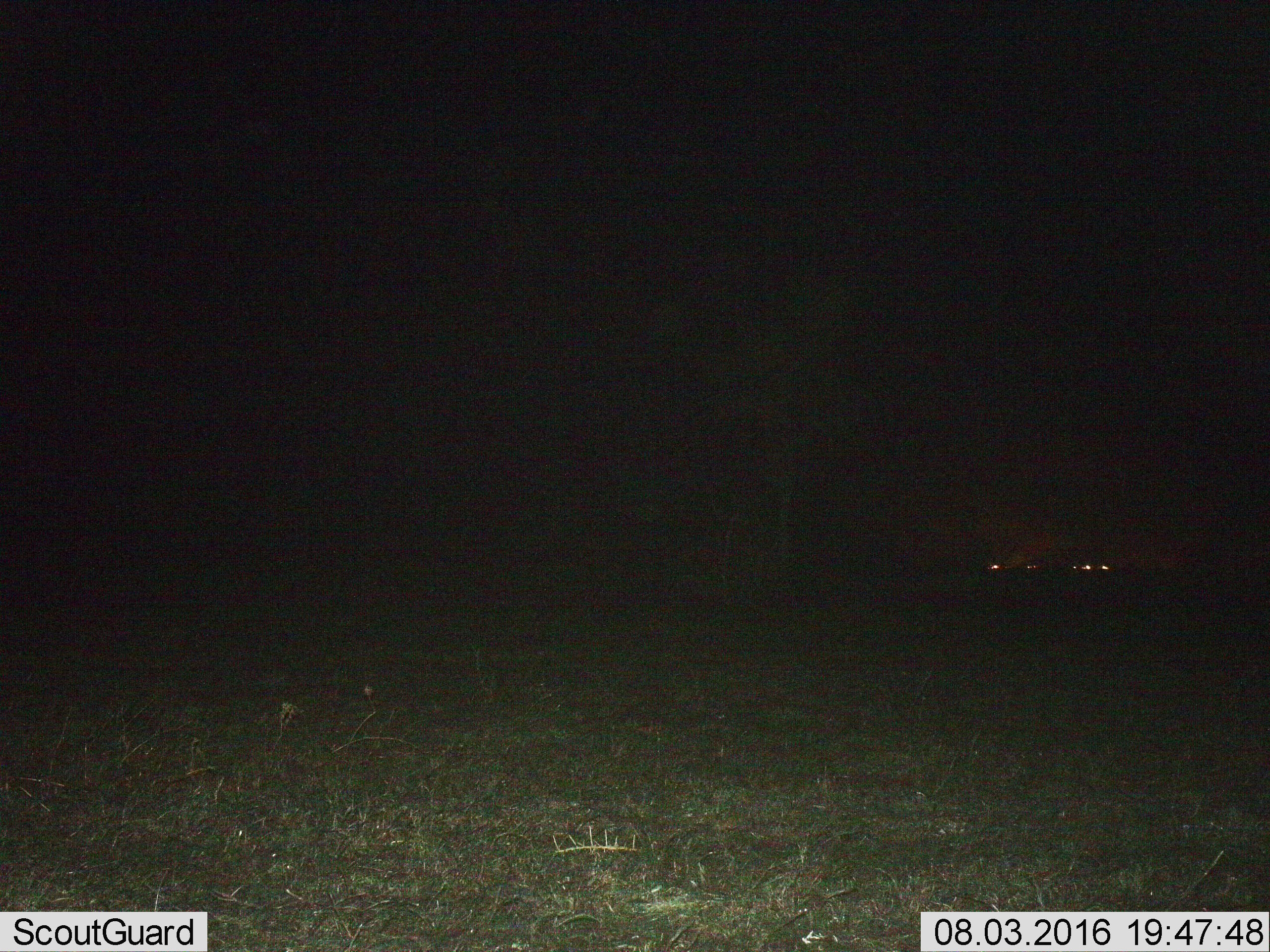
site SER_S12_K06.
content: unidentified animal